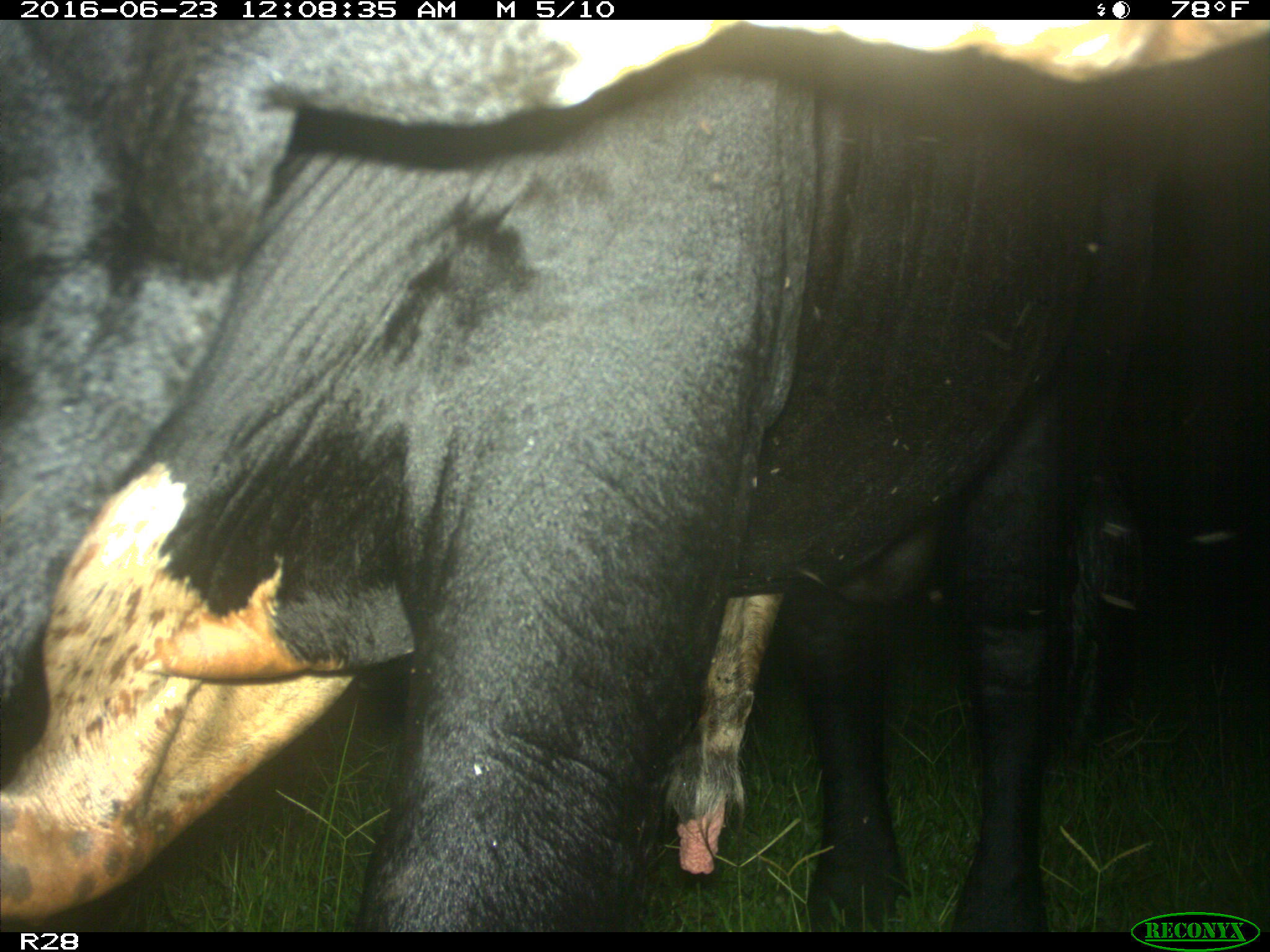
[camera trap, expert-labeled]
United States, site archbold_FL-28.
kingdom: Animalia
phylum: Chordata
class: Mammalia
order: Artiodactyla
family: Bovidae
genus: Bos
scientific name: Bos taurus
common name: domestic cow